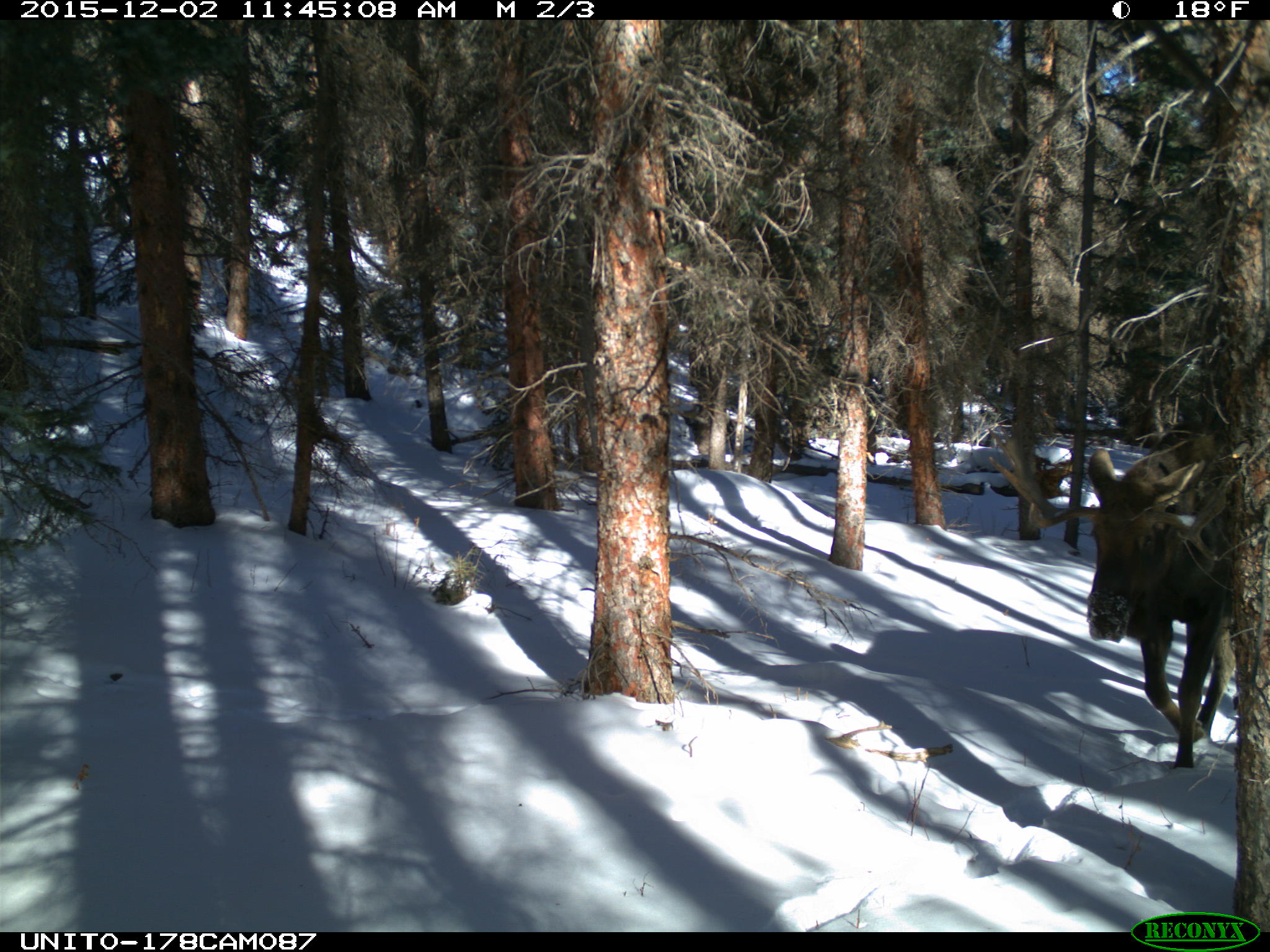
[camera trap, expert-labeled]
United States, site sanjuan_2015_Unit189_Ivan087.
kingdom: Animalia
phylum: Chordata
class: Mammalia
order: Artiodactyla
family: Cervidae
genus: Alces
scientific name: Alces alces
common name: moose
Alces alces (moose).